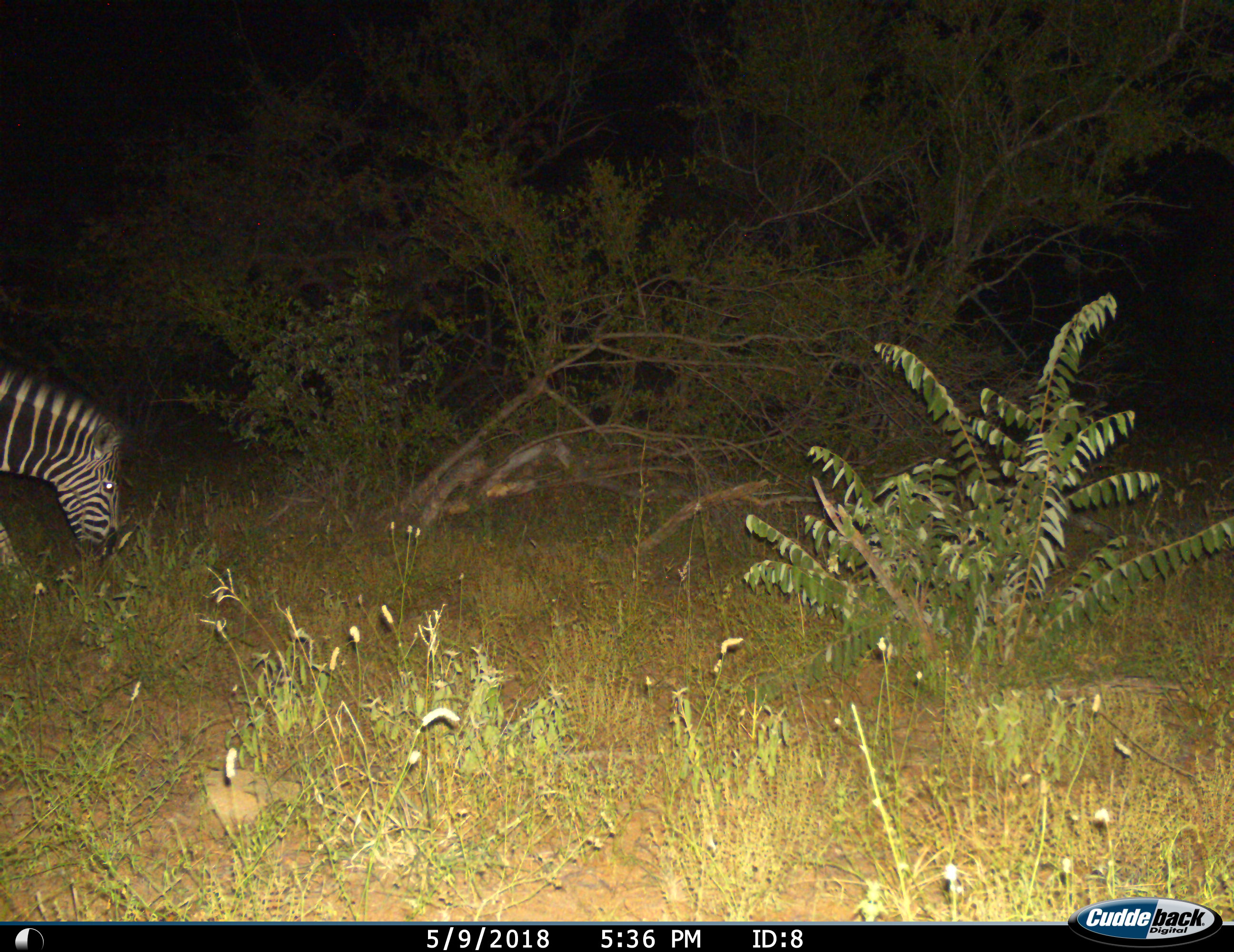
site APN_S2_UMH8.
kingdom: Animalia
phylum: Chordata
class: Mammalia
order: Perissodactyla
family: Equidae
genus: Equus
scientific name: Equus quagga burchellii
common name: burchell's zebra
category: zebraburchells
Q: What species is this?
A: Zebraburchells (burchell's zebra) (Equus quagga burchellii).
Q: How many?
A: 1.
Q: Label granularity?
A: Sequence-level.